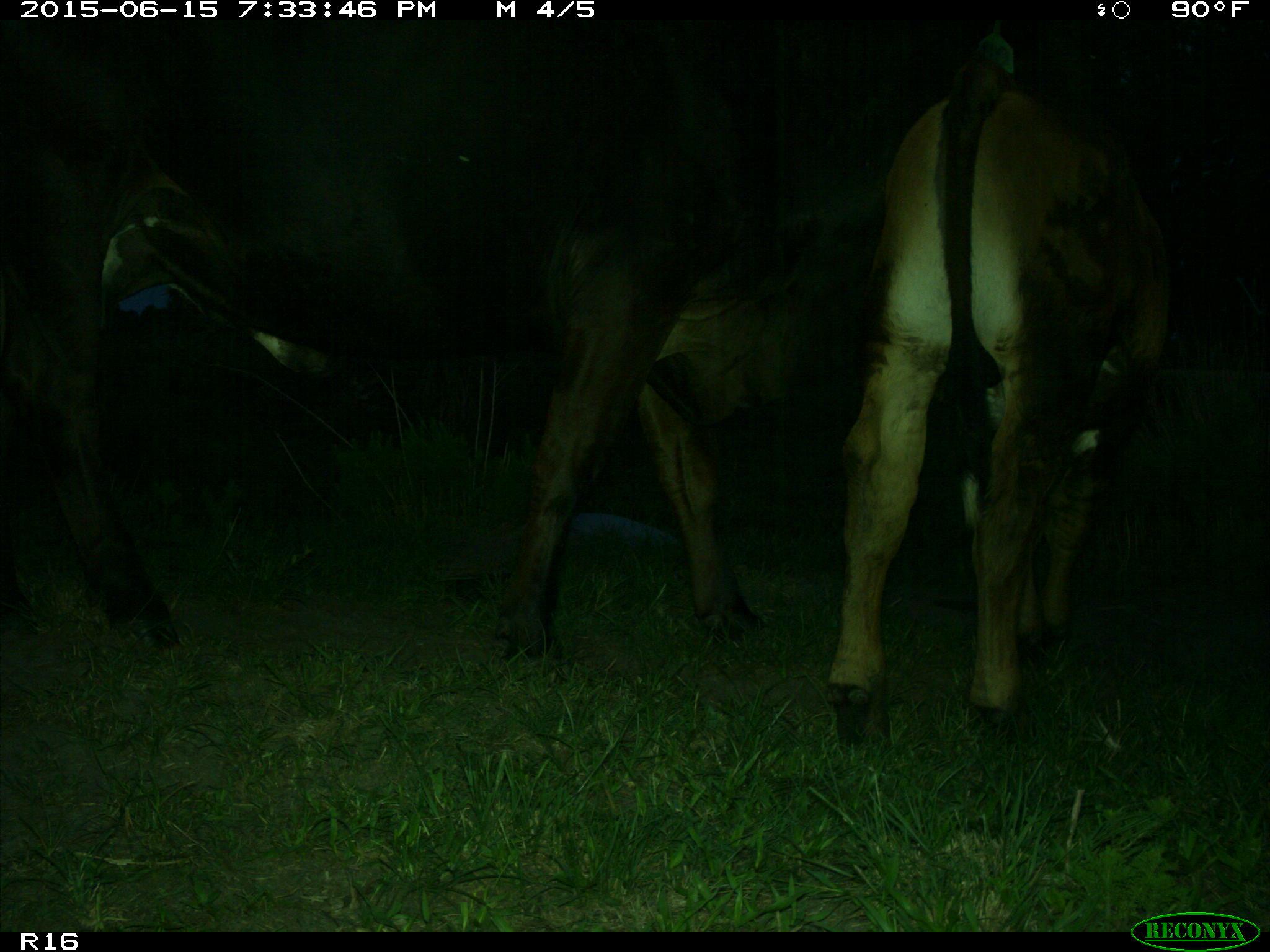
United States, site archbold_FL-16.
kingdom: Animalia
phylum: Chordata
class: Mammalia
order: Artiodactyla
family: Bovidae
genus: Bos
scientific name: Bos taurus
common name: domestic cow